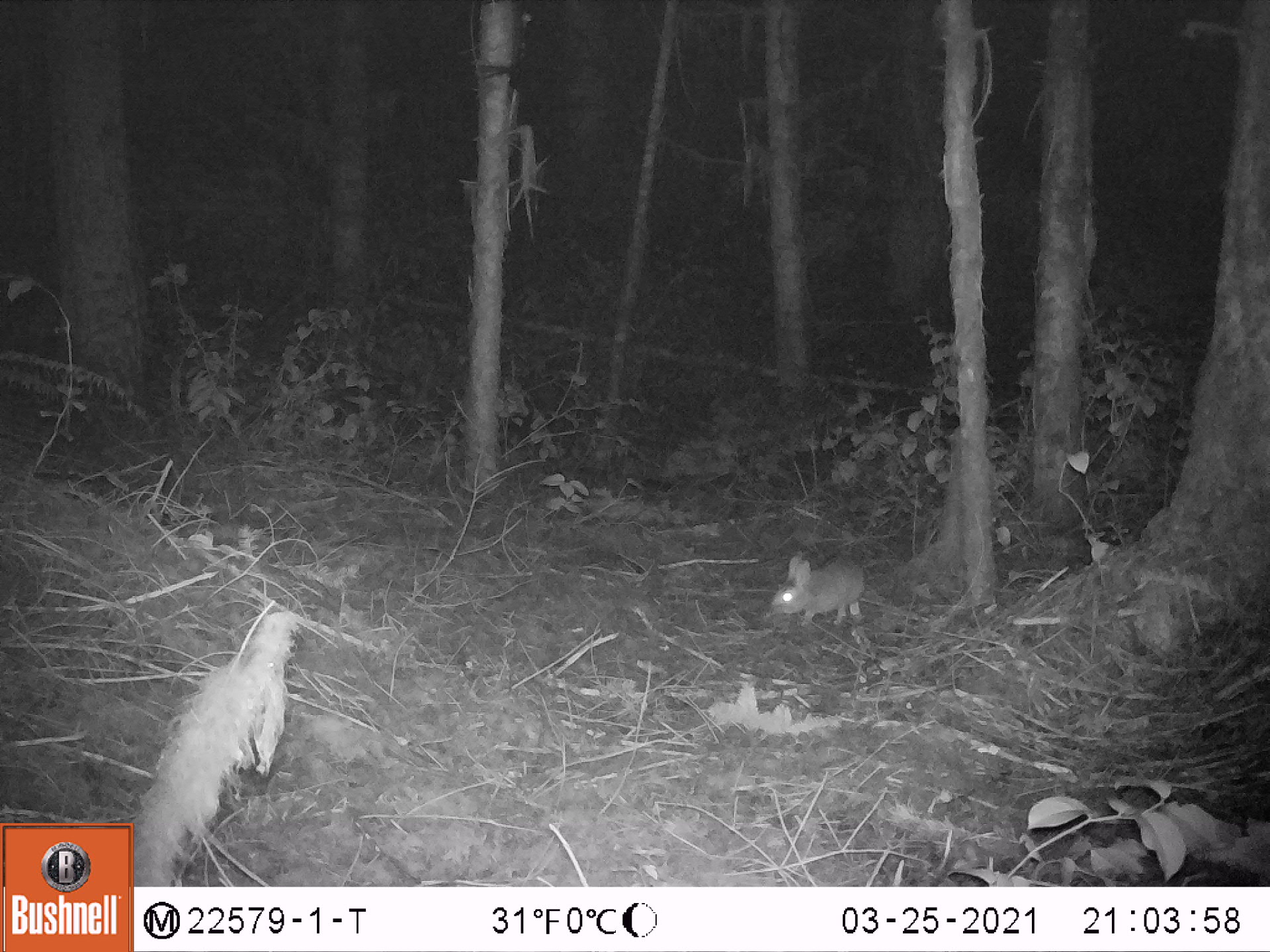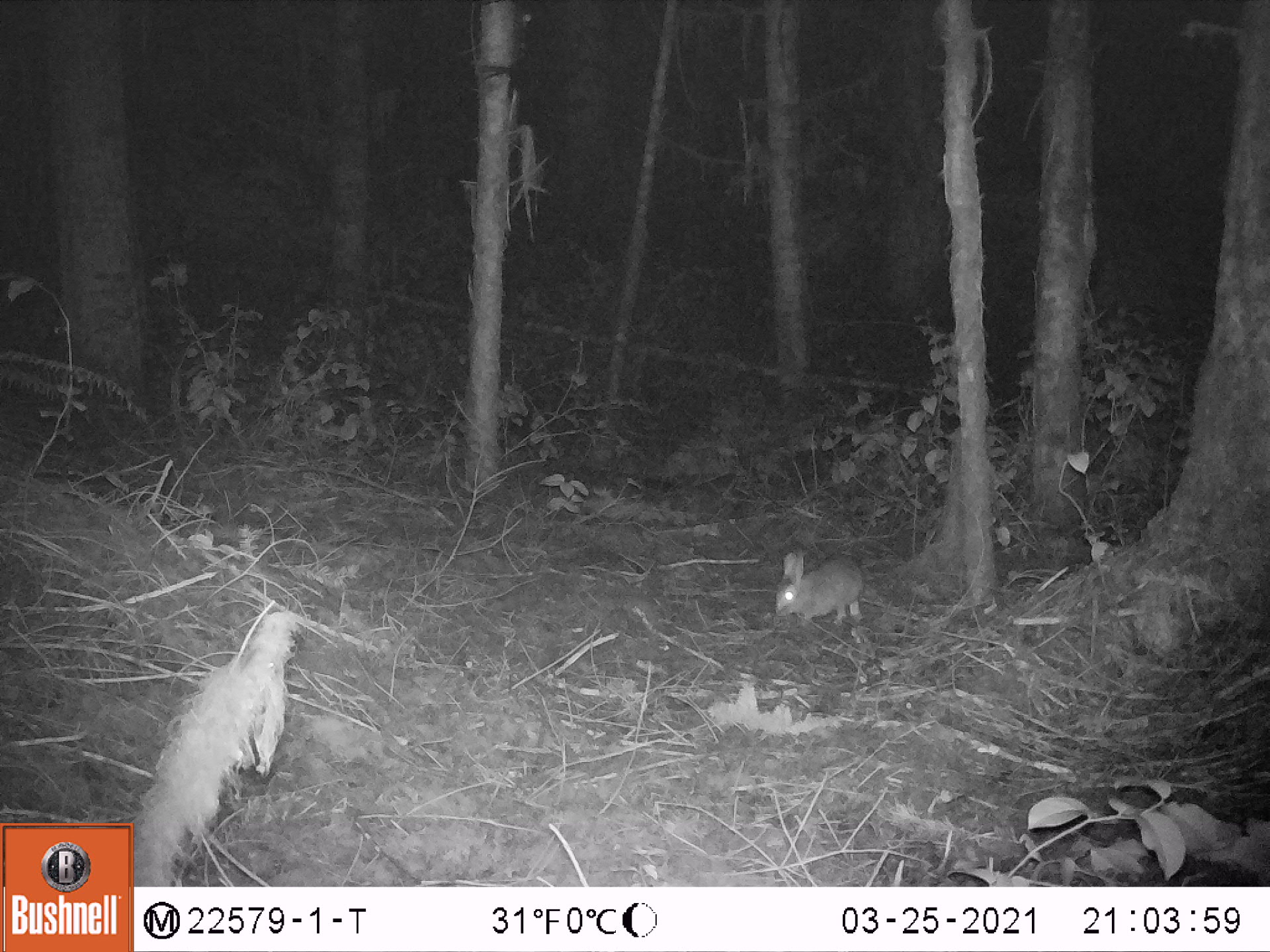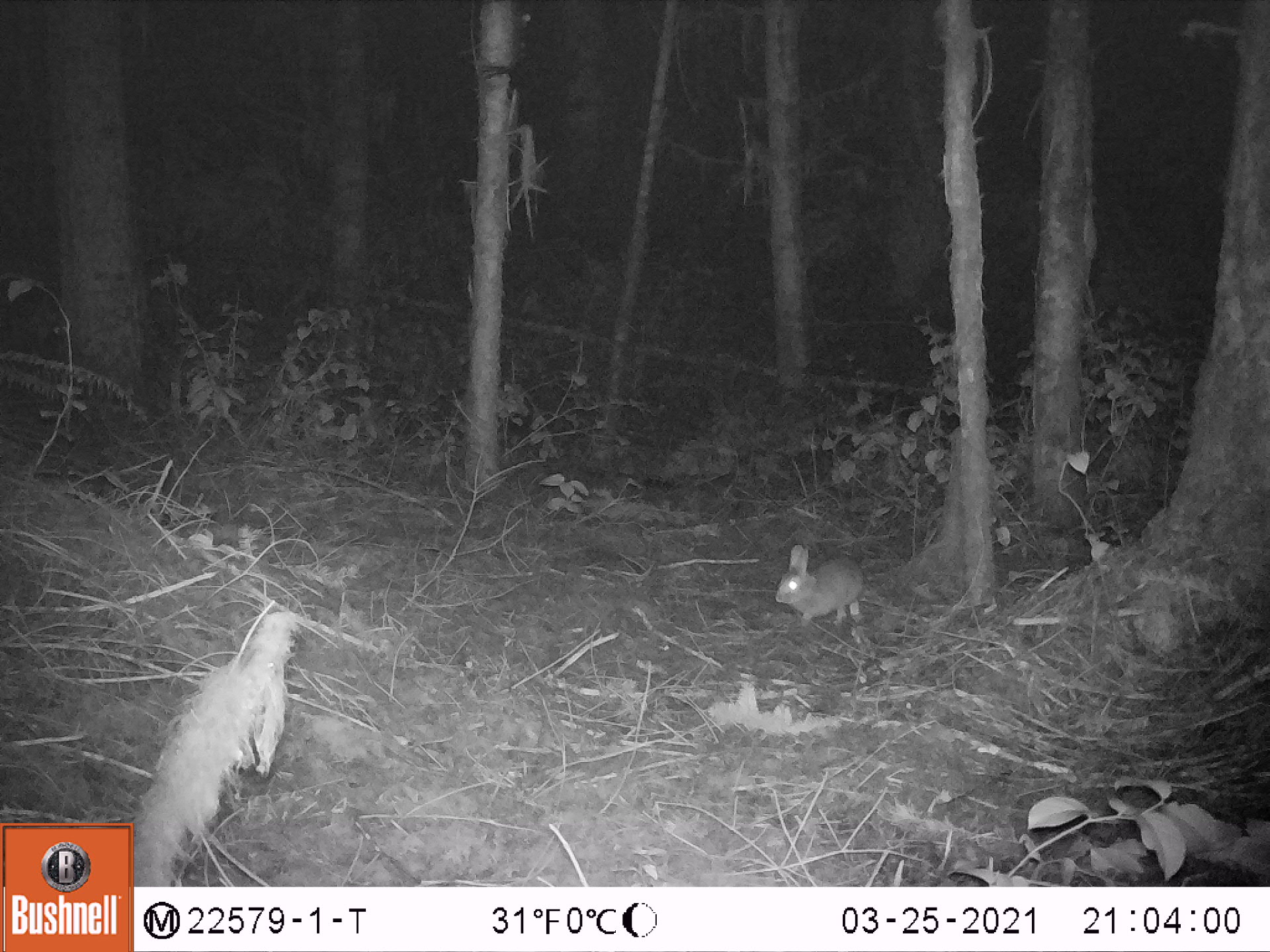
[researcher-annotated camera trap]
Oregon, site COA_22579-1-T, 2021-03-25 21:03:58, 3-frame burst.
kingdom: Animalia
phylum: Chordata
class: Mammalia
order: Lagomorpha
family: Leporidae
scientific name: Leporidae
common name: hares and rabbits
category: leporidae family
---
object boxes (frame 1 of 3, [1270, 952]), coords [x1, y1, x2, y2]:
leporidae family: [768, 549, 866, 627]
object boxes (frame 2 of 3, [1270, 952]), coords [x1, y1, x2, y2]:
leporidae family: [771, 548, 870, 625]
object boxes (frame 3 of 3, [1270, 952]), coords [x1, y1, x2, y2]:
leporidae family: [770, 538, 874, 632]